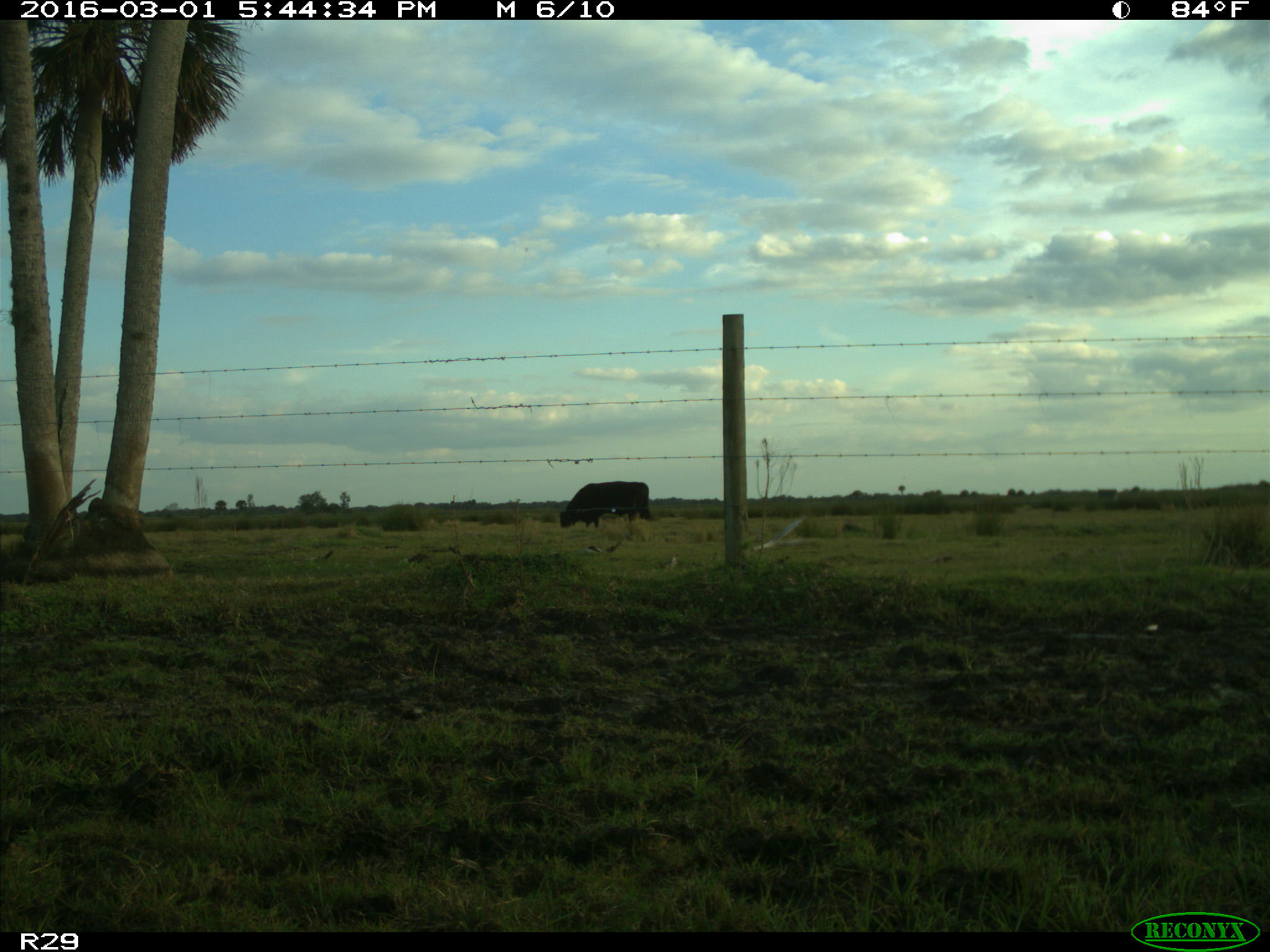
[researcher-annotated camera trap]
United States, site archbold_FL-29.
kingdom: Animalia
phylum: Chordata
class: Mammalia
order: Artiodactyla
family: Bovidae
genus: Bos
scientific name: Bos taurus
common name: domestic cow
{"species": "Bos taurus (domestic cow)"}